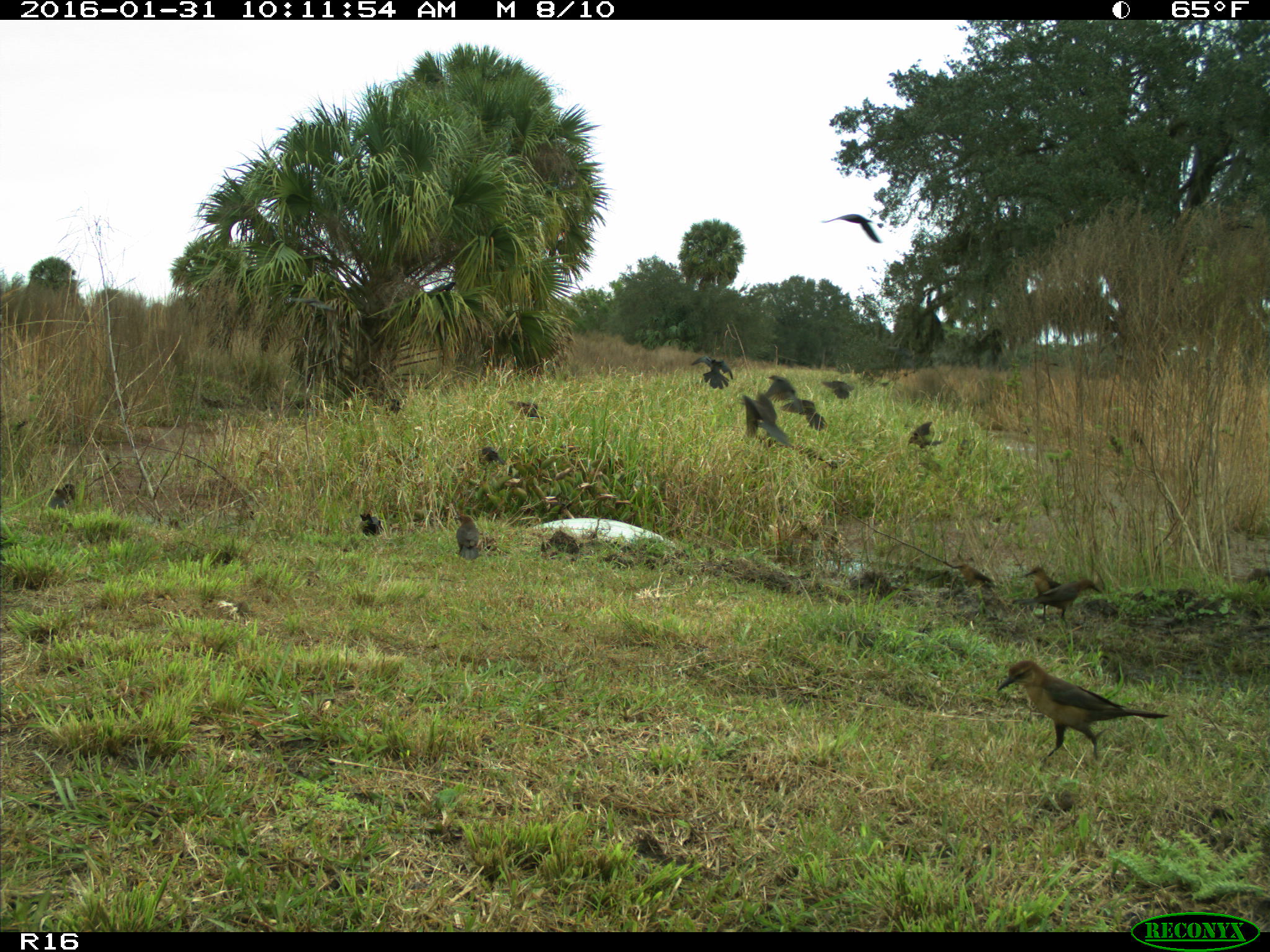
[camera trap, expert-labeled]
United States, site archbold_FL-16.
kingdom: Animalia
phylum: Chordata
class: Aves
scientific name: Aves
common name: birds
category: unidentified bird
Unidentified bird (birds) (Aves).